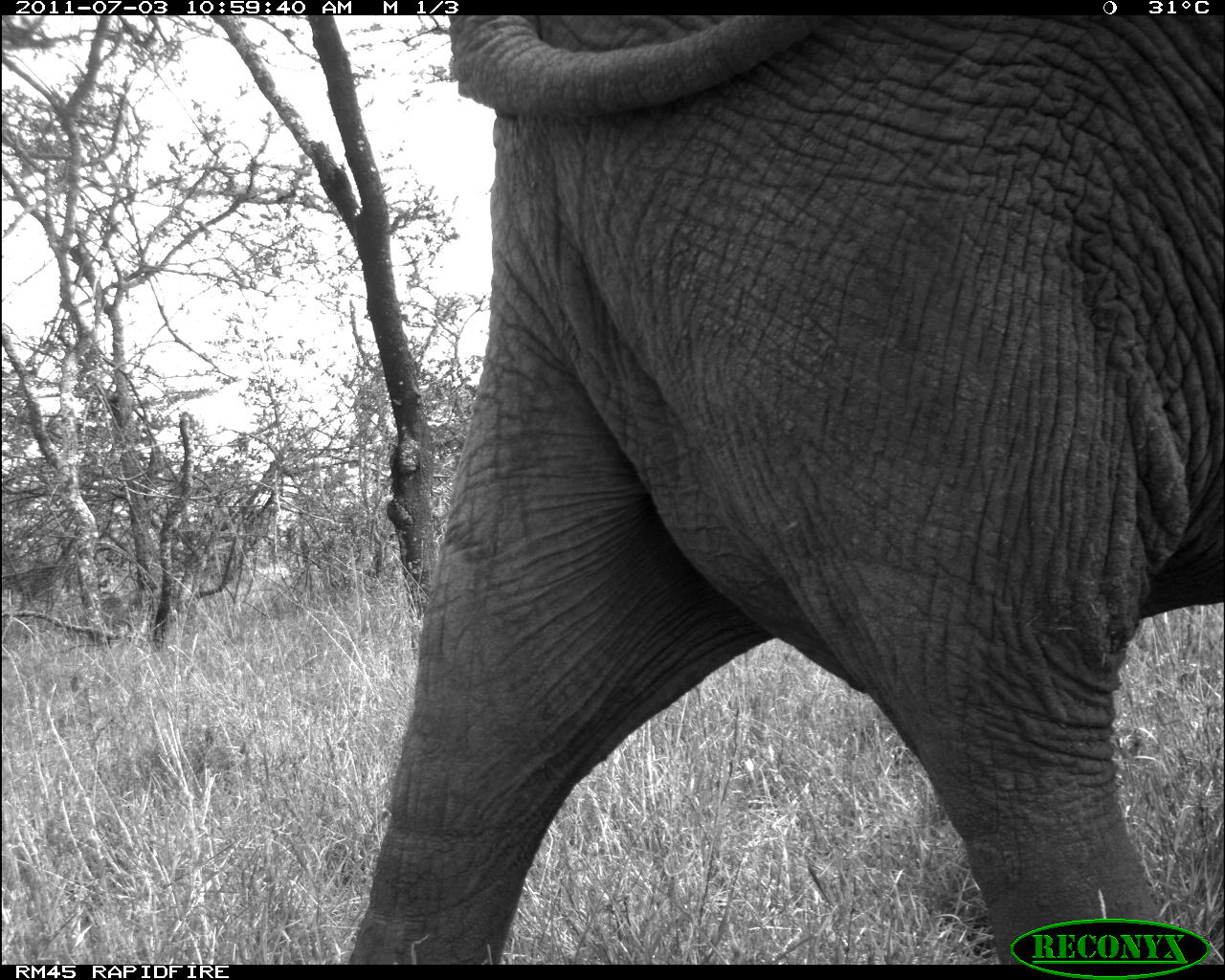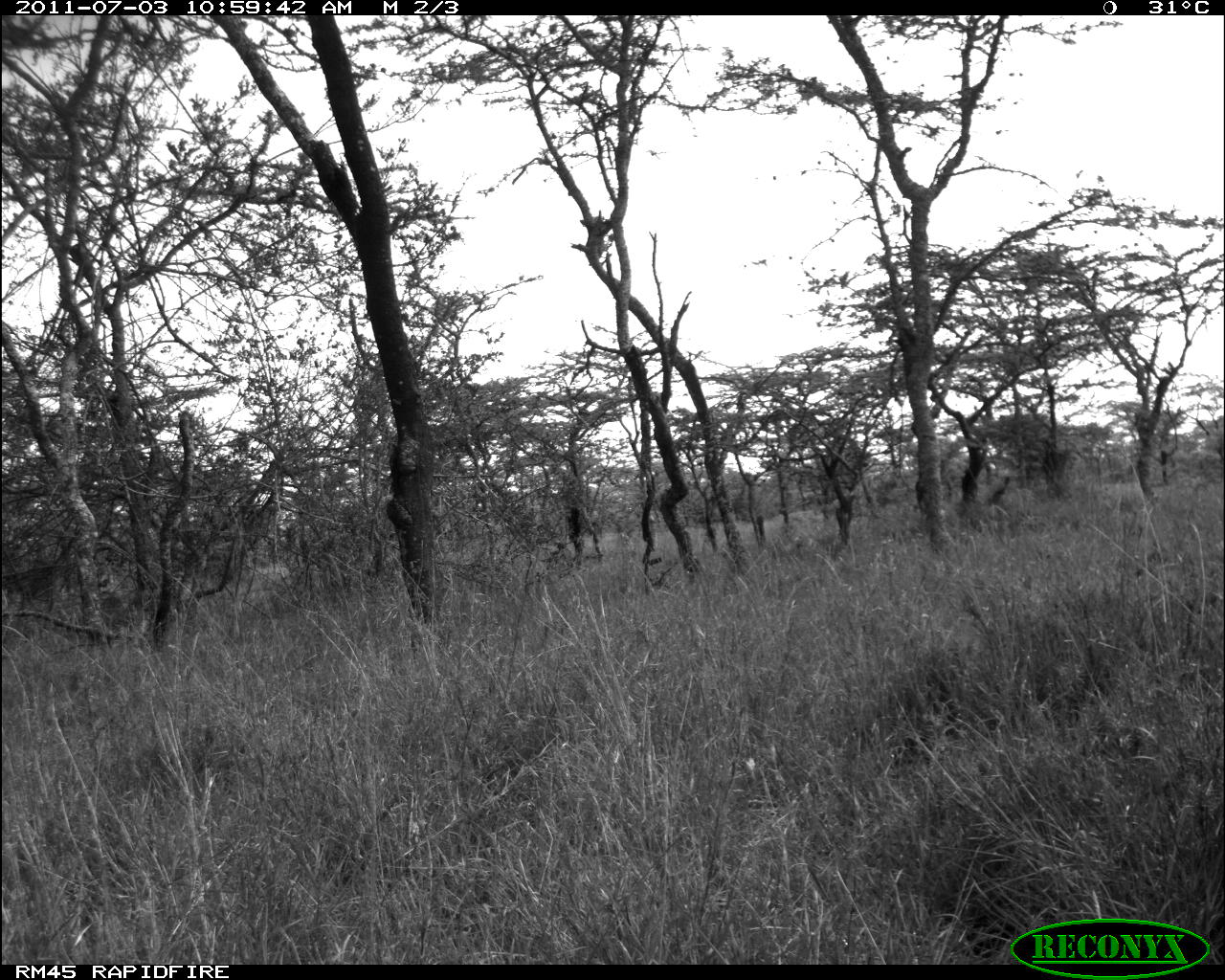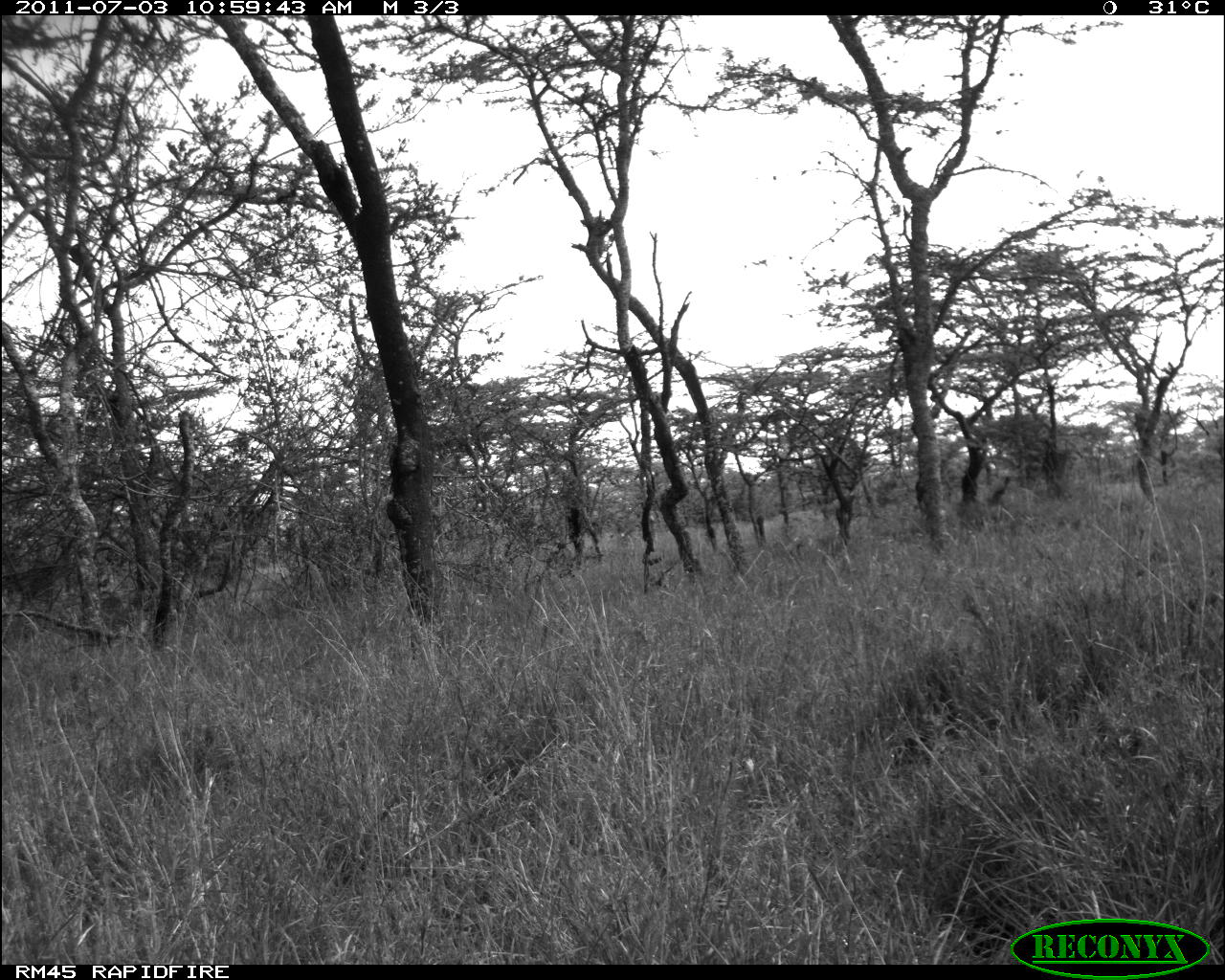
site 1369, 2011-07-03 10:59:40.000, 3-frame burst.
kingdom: Animalia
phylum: Chordata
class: Mammalia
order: Proboscidea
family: Elephantidae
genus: Loxodonta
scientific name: Loxodonta africana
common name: african bush elephant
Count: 1.